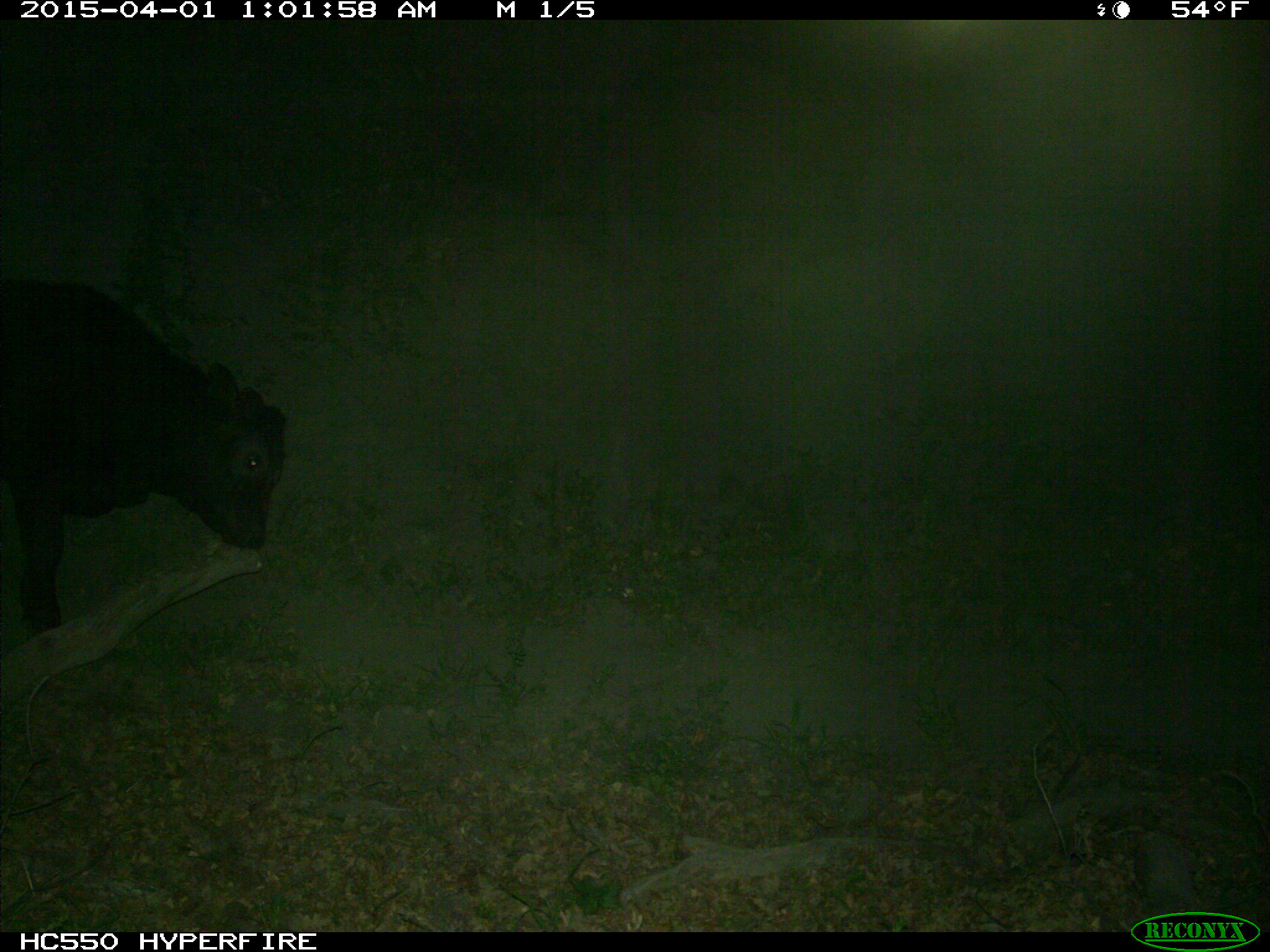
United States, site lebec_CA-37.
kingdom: Animalia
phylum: Chordata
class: Mammalia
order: Artiodactyla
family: Bovidae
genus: Bos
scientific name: Bos taurus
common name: domestic cow